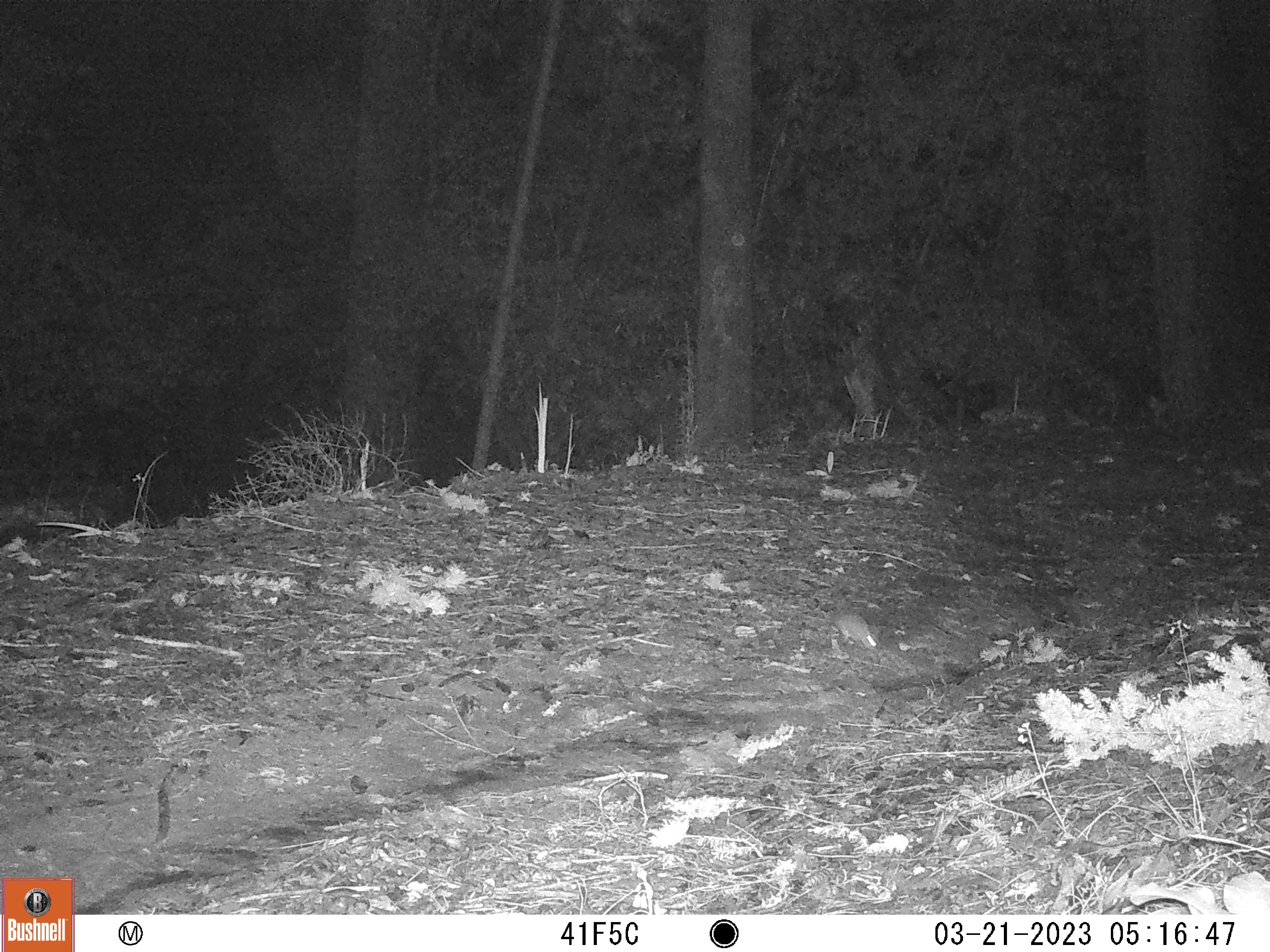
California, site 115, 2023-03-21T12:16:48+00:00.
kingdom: Animalia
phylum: Chordata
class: Mammalia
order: Lagomorpha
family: Leporidae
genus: Sylvilagus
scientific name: Sylvilagus bachmani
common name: brush rabbit